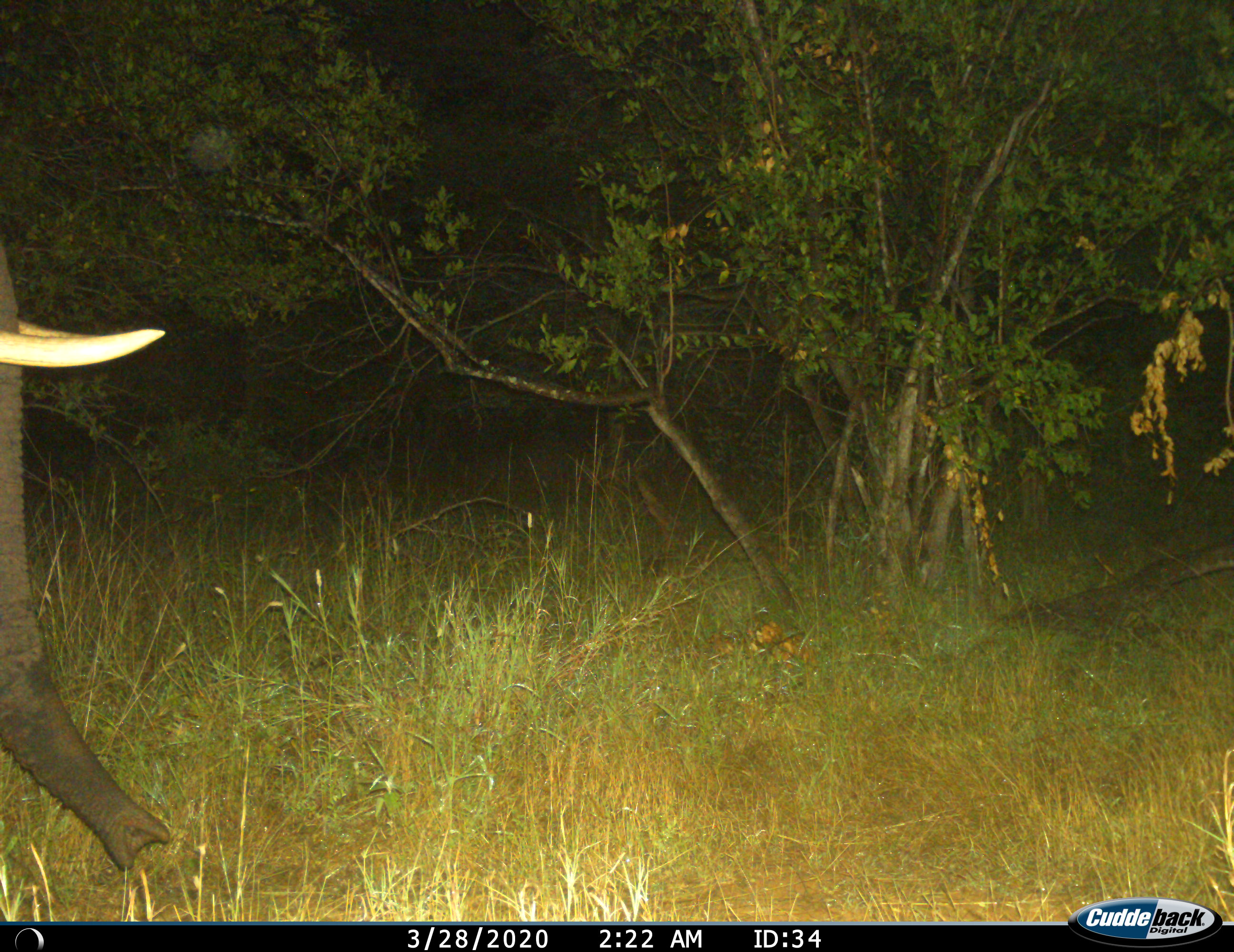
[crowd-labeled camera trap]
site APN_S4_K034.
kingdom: Animalia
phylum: Chordata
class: Mammalia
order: Proboscidea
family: Elephantidae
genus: Loxodonta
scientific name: Loxodonta africana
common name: african bush elephant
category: elephant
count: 1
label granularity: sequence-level